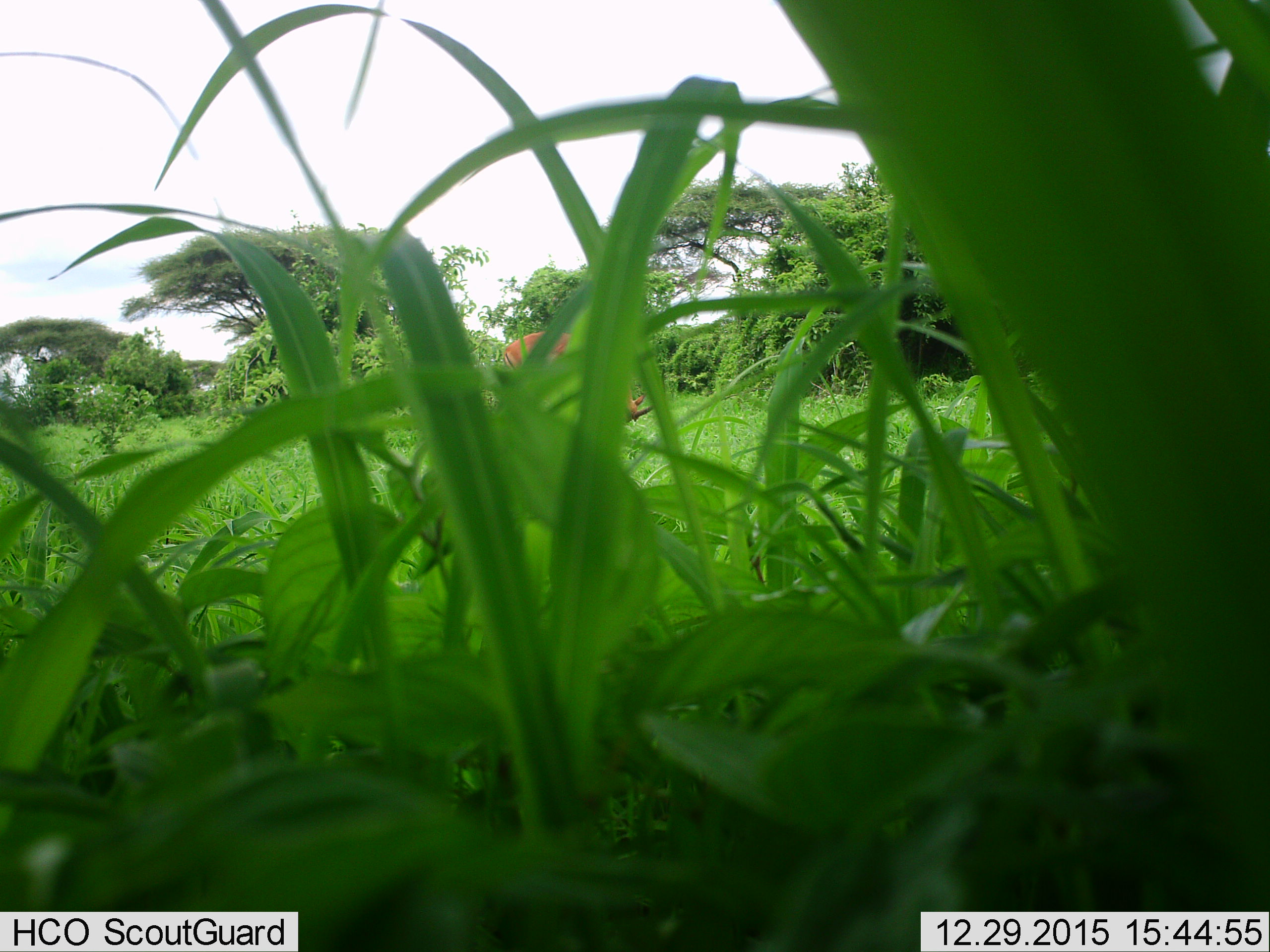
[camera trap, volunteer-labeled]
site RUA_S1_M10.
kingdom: Animalia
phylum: Chordata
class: Mammalia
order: Artiodactyla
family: Bovidae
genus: Aepyceros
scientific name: Aepyceros melampus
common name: impala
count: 1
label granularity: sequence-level